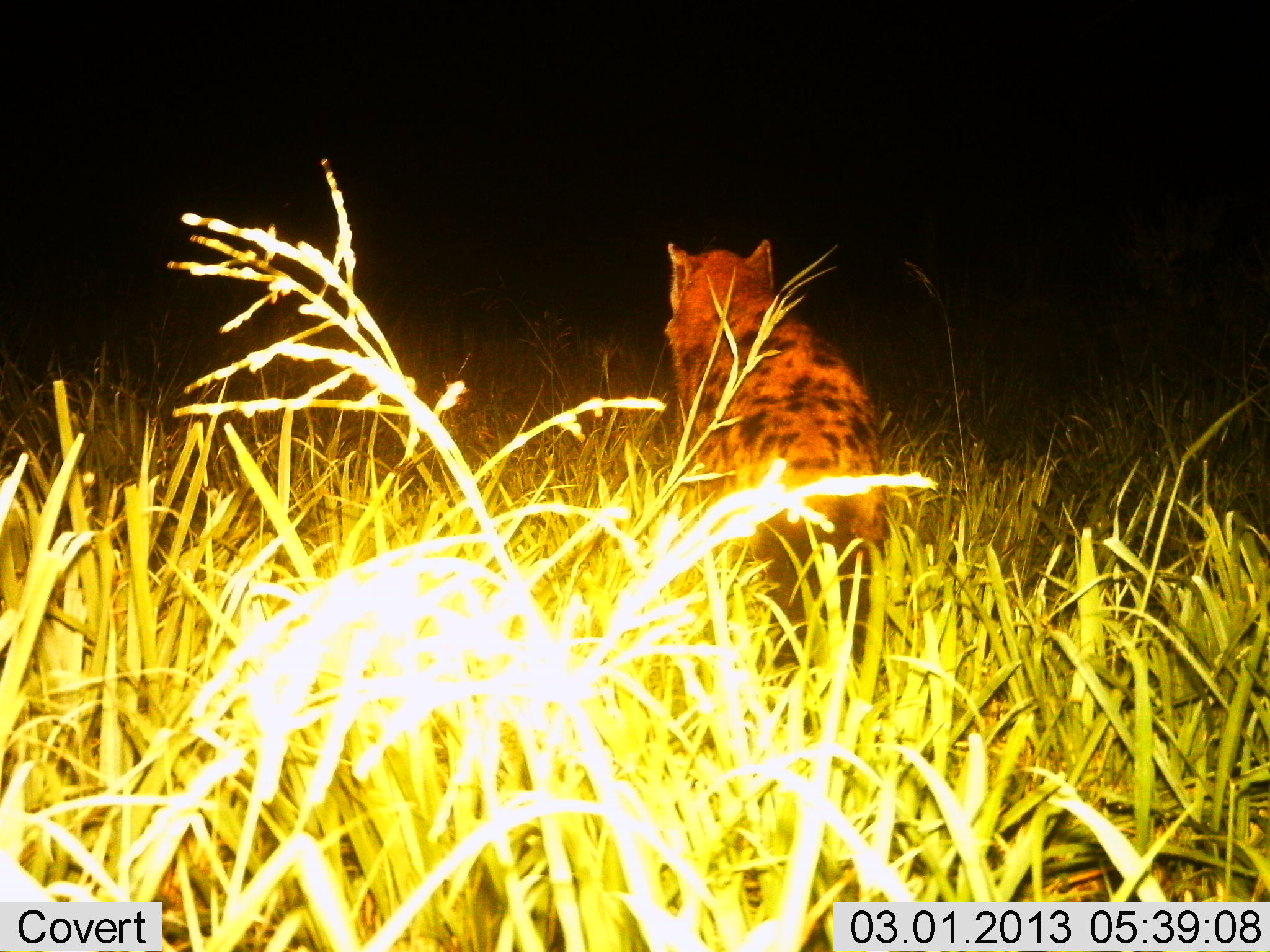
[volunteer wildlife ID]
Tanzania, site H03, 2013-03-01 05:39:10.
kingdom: Animalia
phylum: Chordata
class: Mammalia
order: Carnivora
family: Hyaenidae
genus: Crocuta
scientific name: Crocuta crocuta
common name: spotted hyena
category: hyenaspotted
Hyenaspotted (spotted hyena) (Crocuta crocuta), count 1. Behavior (volunteer vote fractions): standing 60%, resting 0%, moving 40%, interacting 0%. Young present (vote fraction): 0%. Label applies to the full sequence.